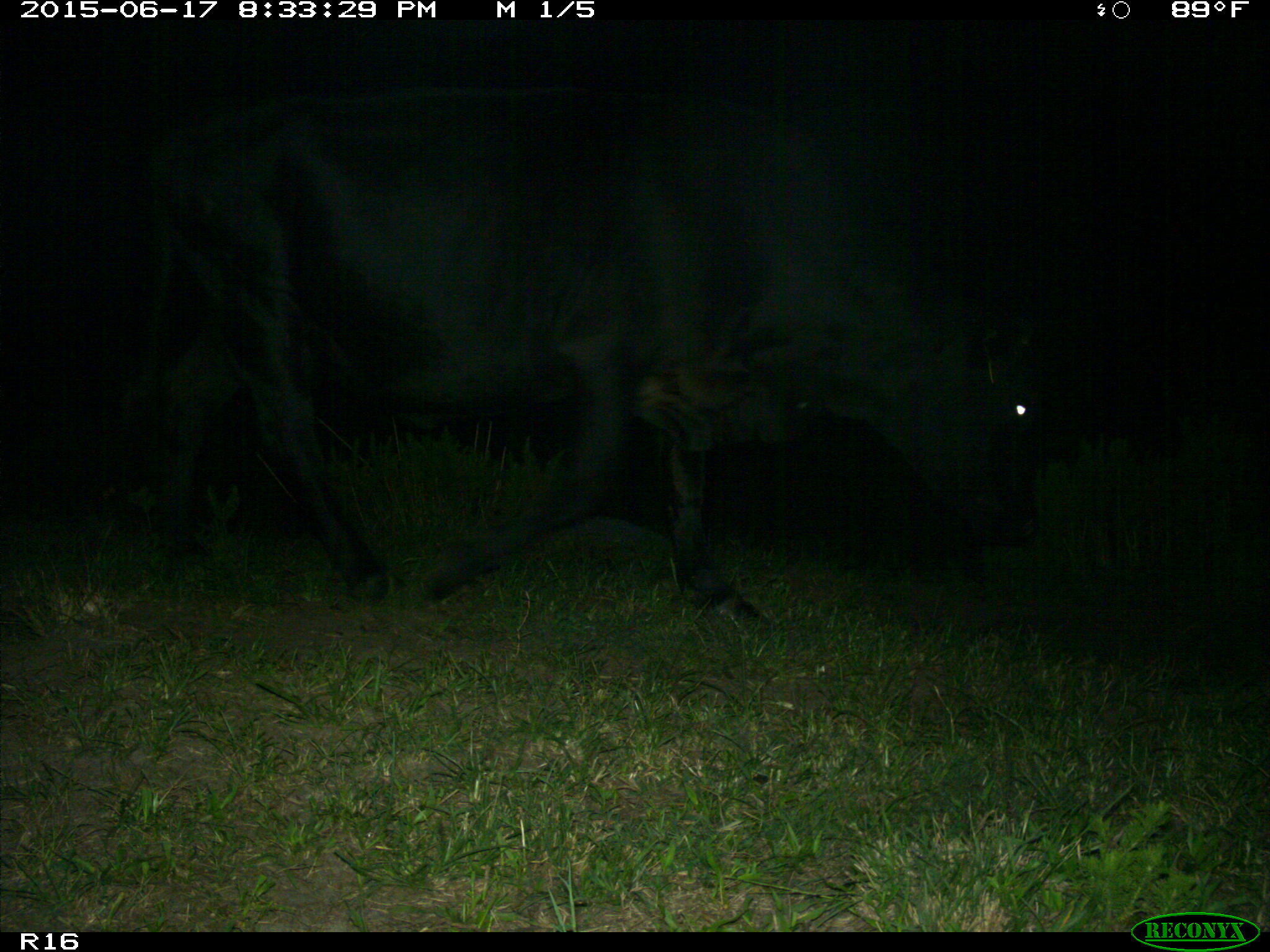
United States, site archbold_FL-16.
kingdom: Animalia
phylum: Chordata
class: Mammalia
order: Artiodactyla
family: Bovidae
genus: Bos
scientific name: Bos taurus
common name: domestic cow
Bos taurus (domestic cow).